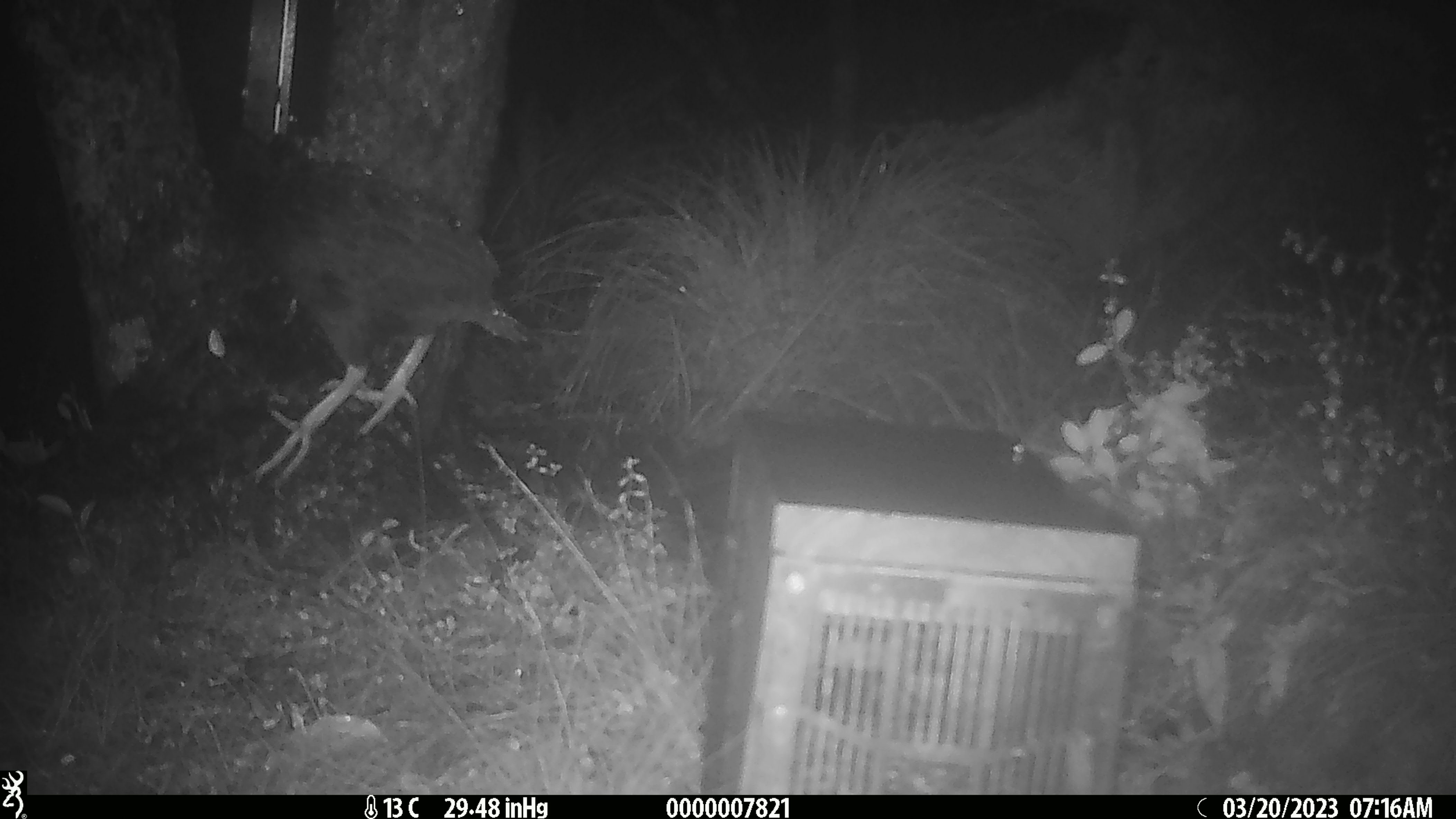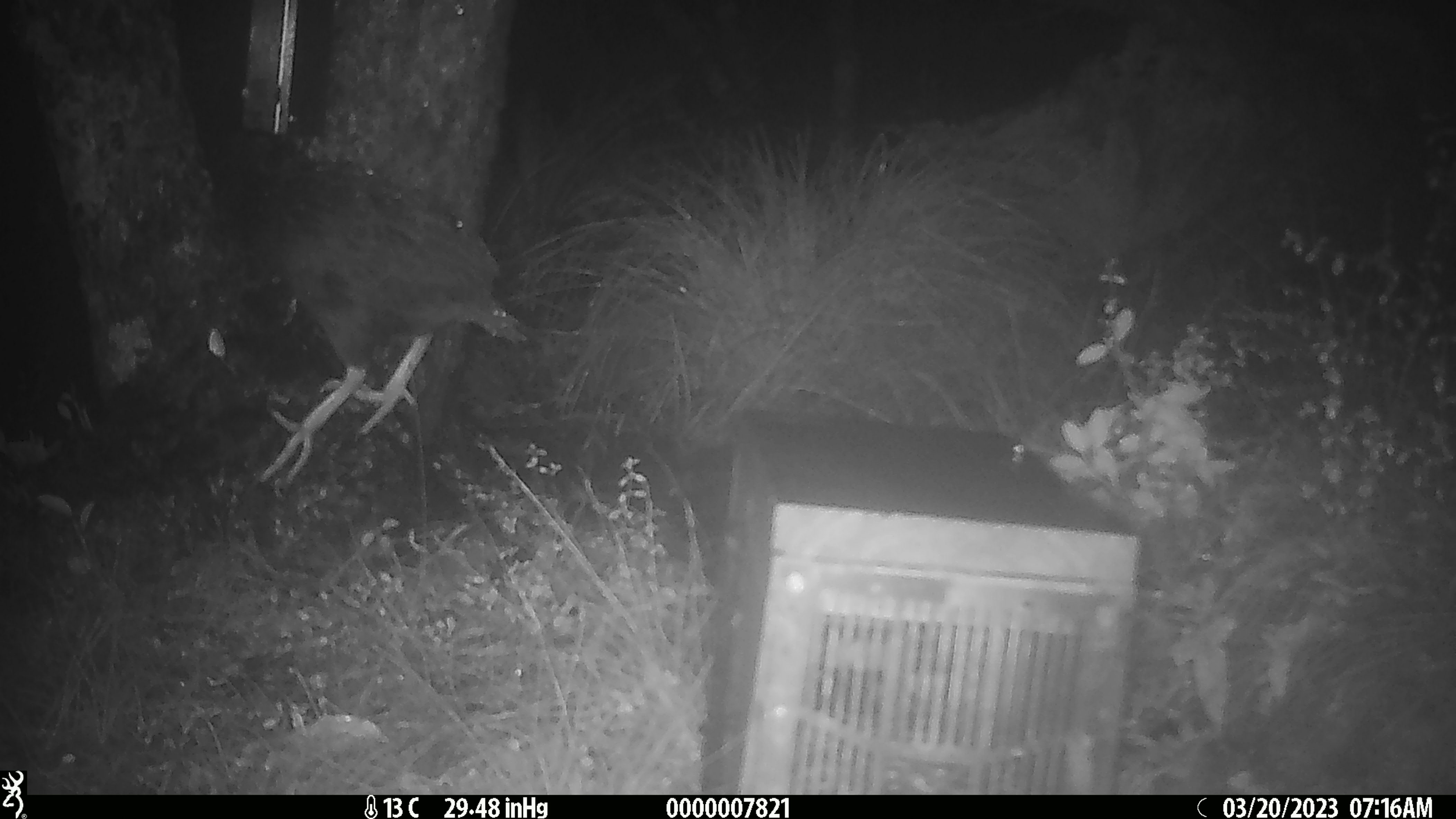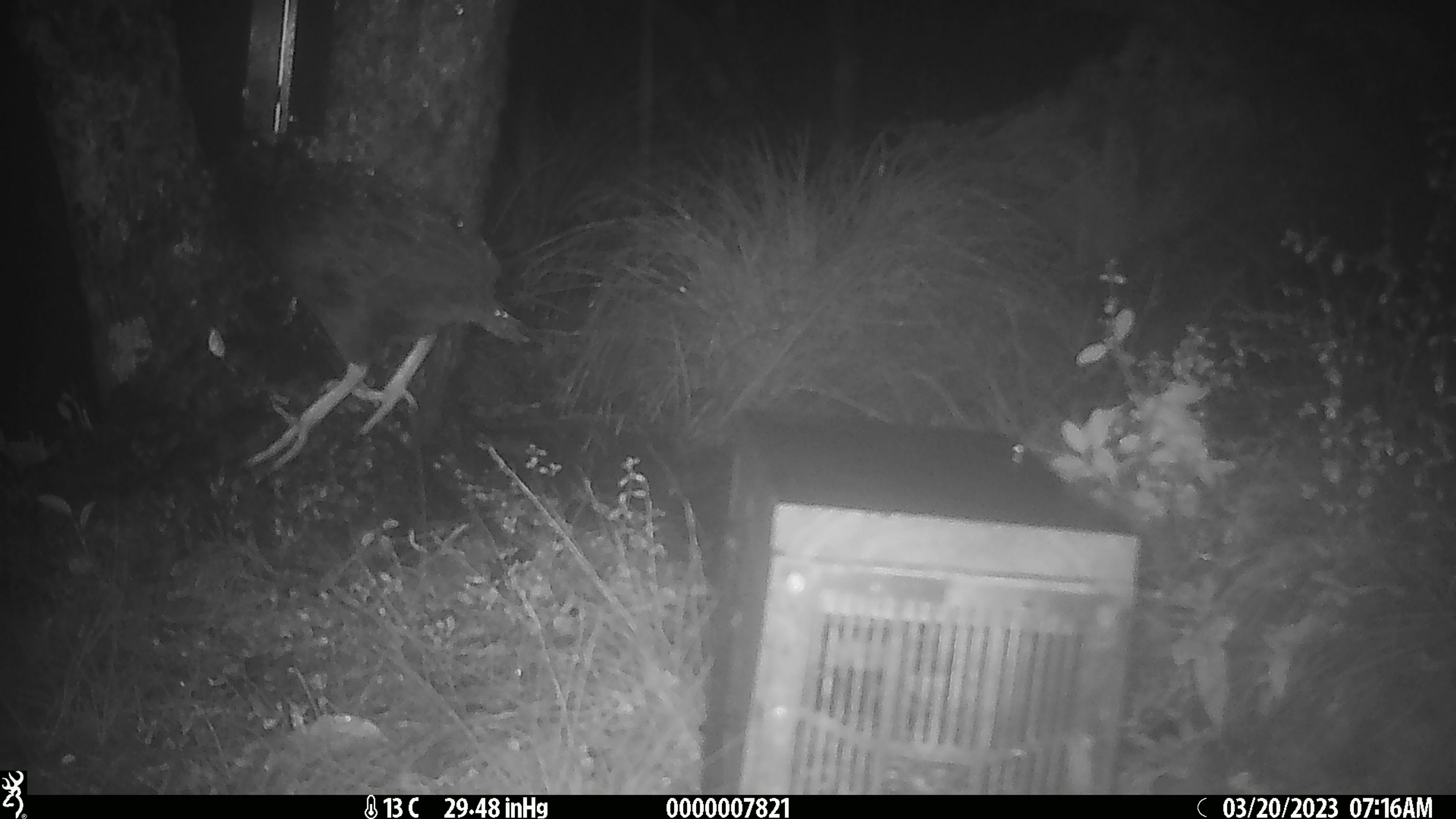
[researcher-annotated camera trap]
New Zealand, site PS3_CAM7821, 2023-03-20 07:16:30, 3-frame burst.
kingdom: Animalia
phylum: Chordata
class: Aves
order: Gruiformes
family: Rallidae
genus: Gallirallus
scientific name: Gallirallus australis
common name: weka